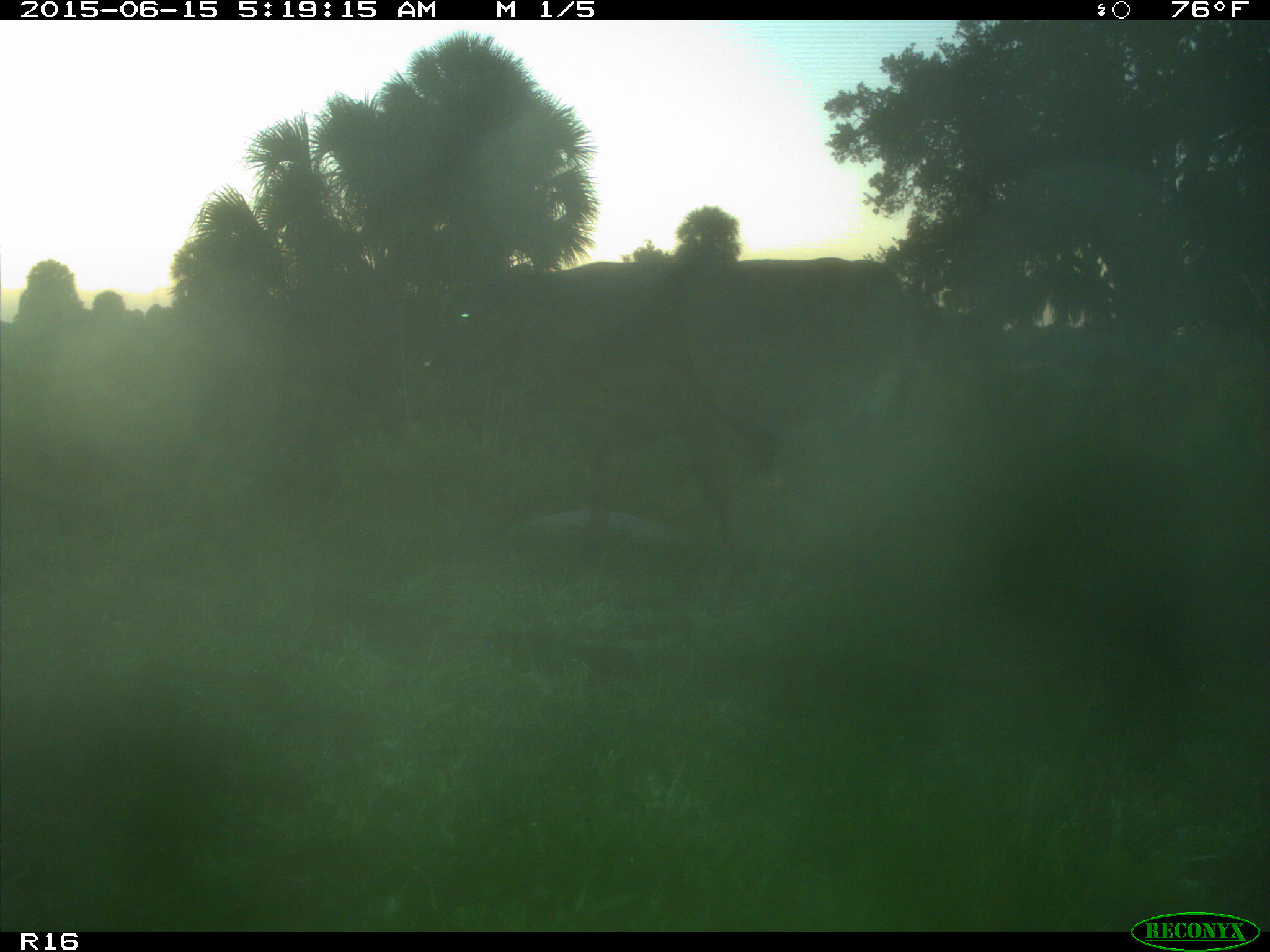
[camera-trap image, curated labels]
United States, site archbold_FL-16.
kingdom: Animalia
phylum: Chordata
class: Mammalia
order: Artiodactyla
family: Bovidae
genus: Bos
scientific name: Bos taurus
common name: domestic cow